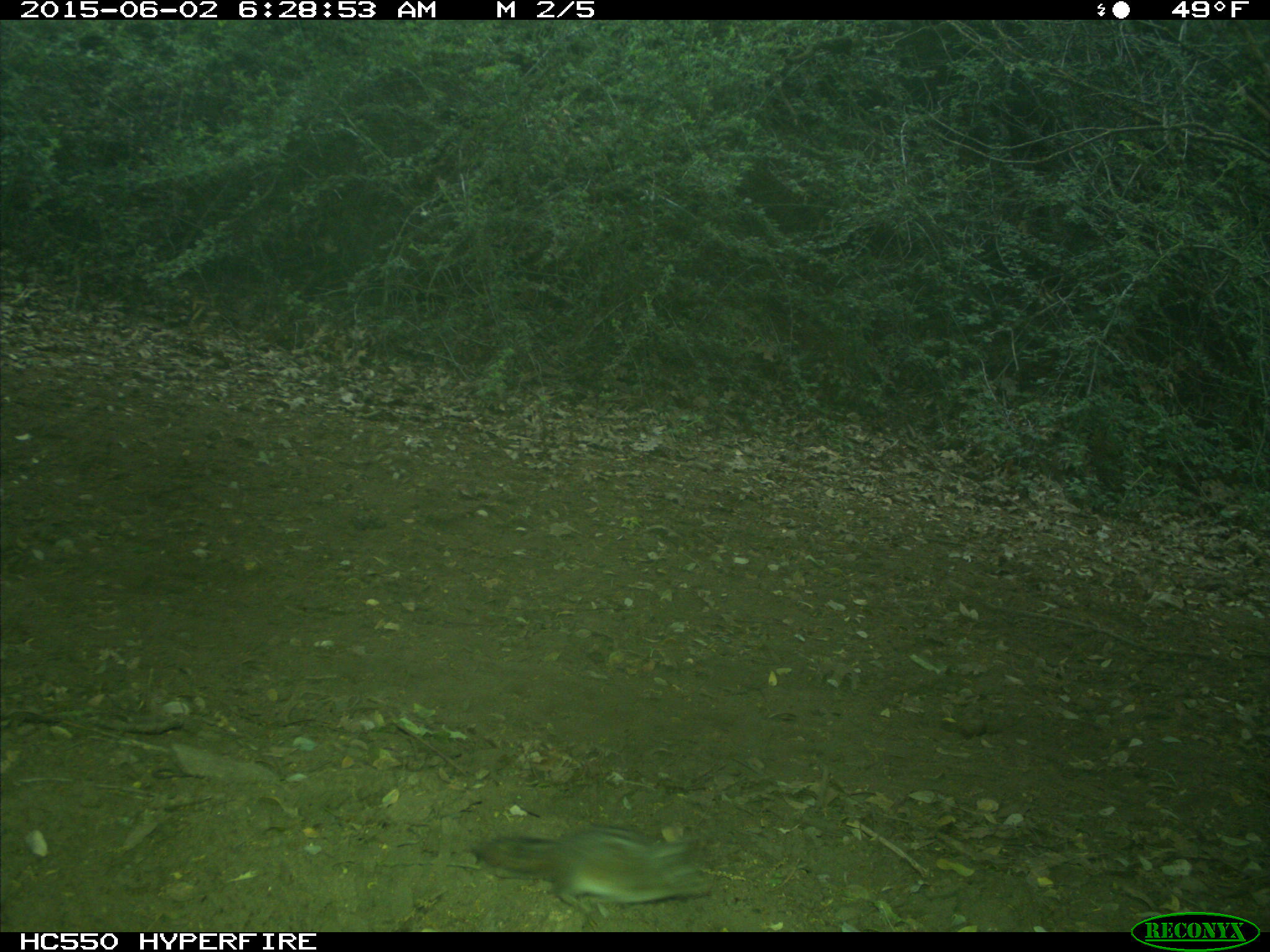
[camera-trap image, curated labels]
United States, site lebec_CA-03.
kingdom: Animalia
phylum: Chordata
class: Mammalia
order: Rodentia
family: Sciuridae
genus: Tamias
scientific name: Tamias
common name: chipmunk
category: unidentified chipmunk